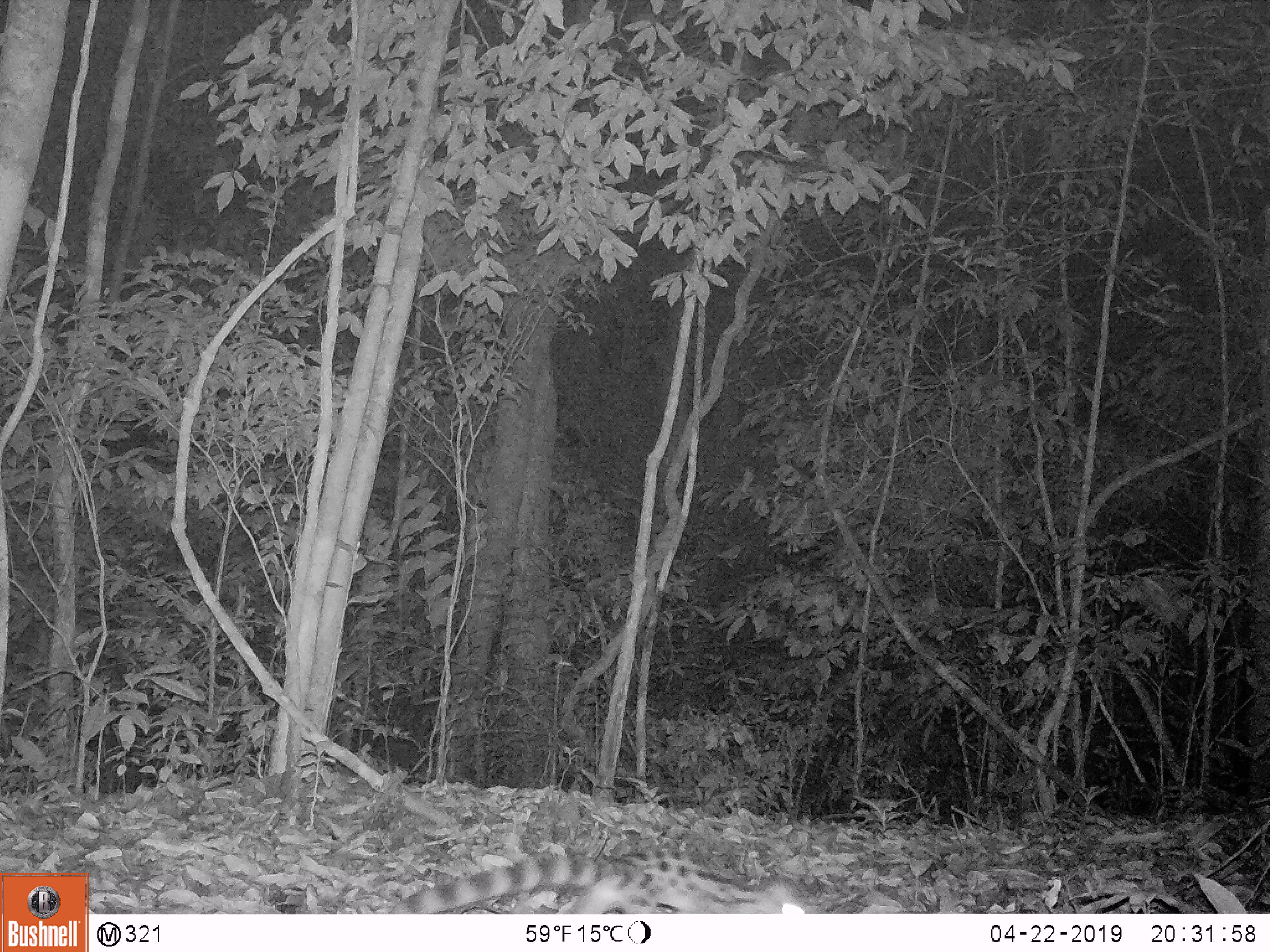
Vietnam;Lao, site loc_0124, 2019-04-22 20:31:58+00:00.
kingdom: Animalia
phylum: Chordata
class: Mammalia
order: Carnivora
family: Prionodontidae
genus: Prionodon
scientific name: Prionodon pardicolor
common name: spotted linsang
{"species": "spotted linsang (Prionodon pardicolor)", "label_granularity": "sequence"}